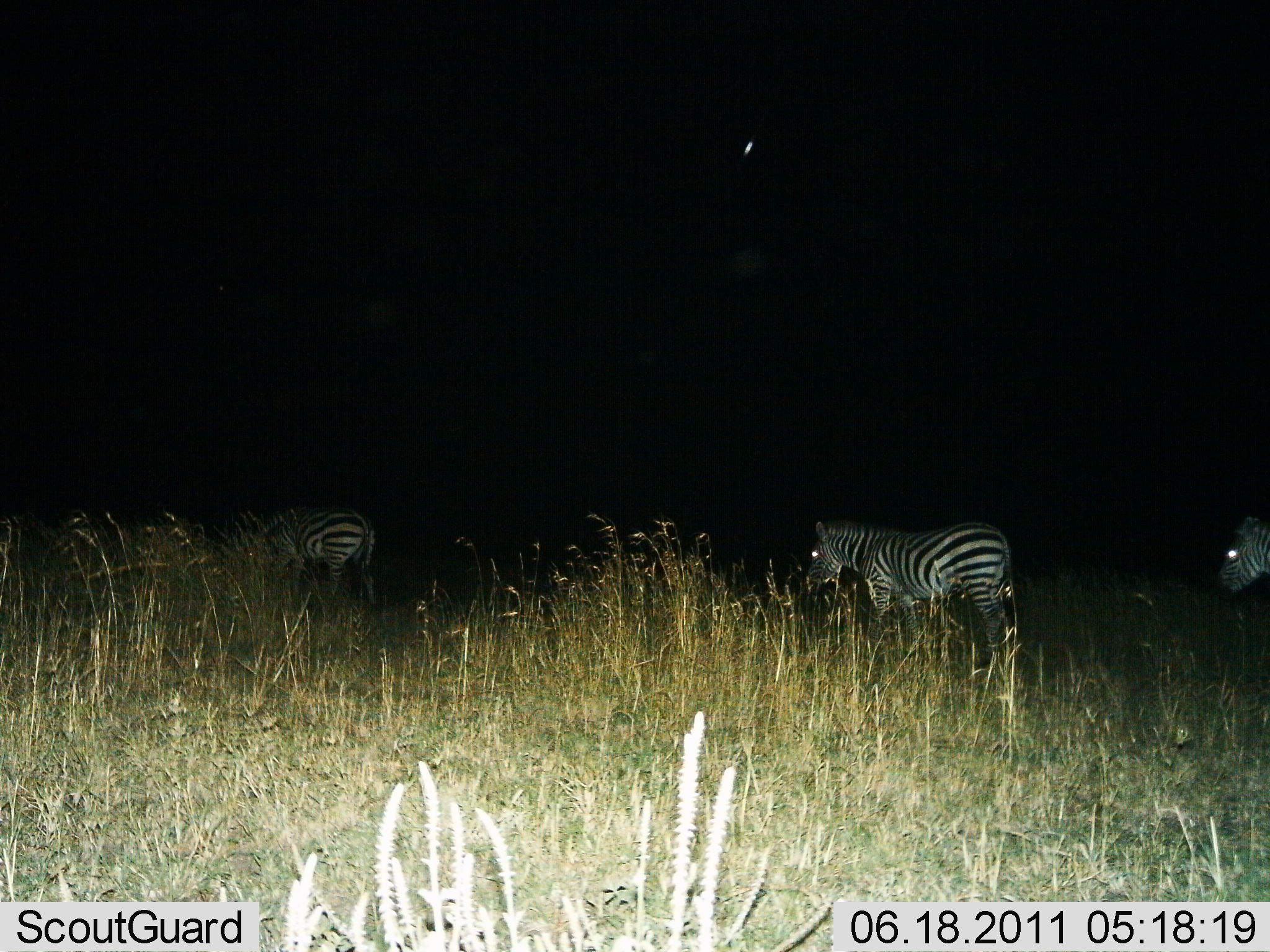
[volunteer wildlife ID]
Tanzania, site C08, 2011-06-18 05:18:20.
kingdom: Animalia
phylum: Chordata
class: Mammalia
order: Perissodactyla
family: Equidae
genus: Equus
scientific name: Equus quagga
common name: plains zebra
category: zebra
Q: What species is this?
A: Zebra (plains zebra) (Equus quagga).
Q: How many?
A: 3.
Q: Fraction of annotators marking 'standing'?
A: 50%.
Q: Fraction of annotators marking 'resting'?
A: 0%.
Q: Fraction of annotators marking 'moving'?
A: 60%.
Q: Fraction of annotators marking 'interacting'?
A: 0%.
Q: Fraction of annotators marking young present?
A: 0%.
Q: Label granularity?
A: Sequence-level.